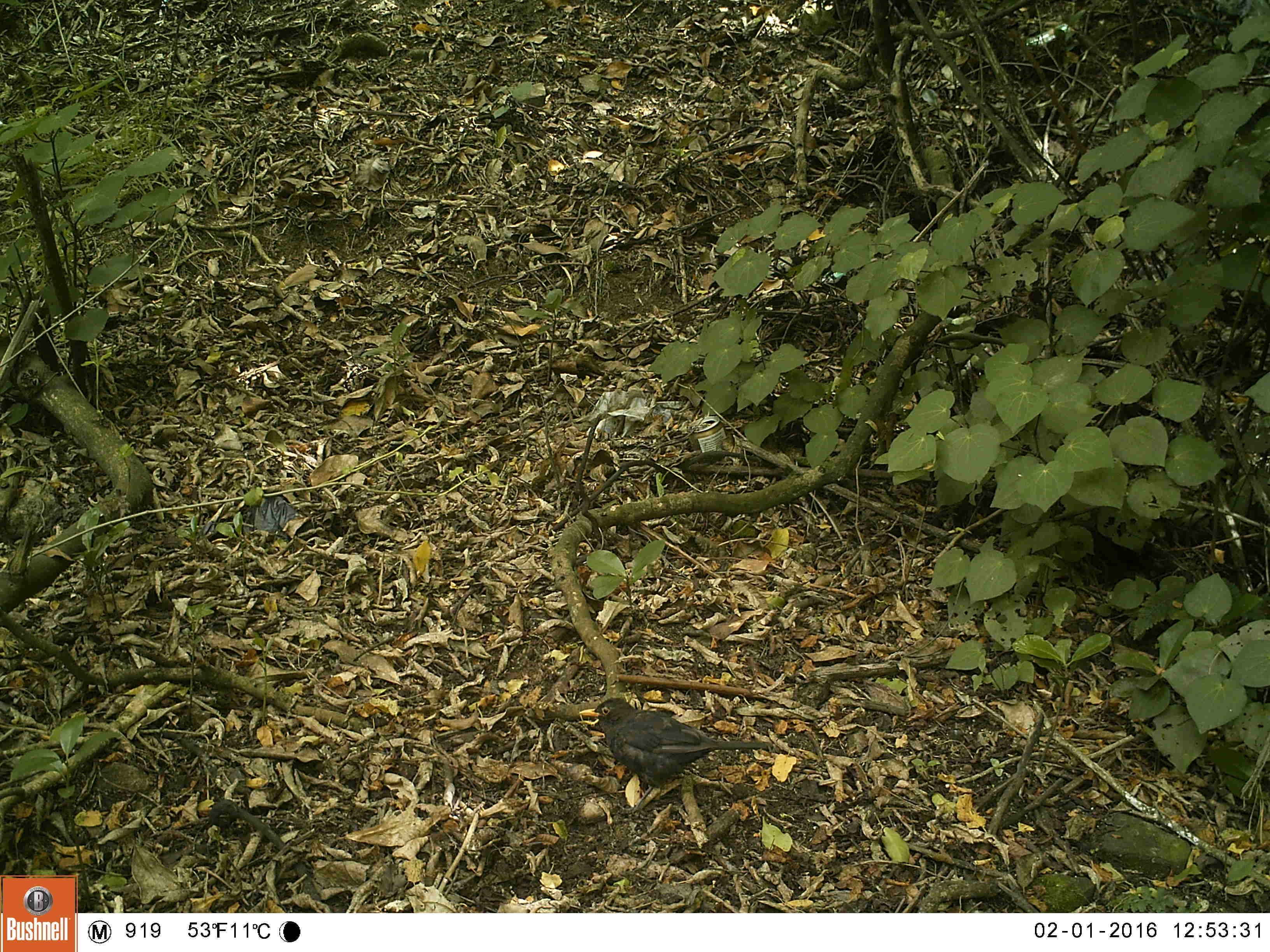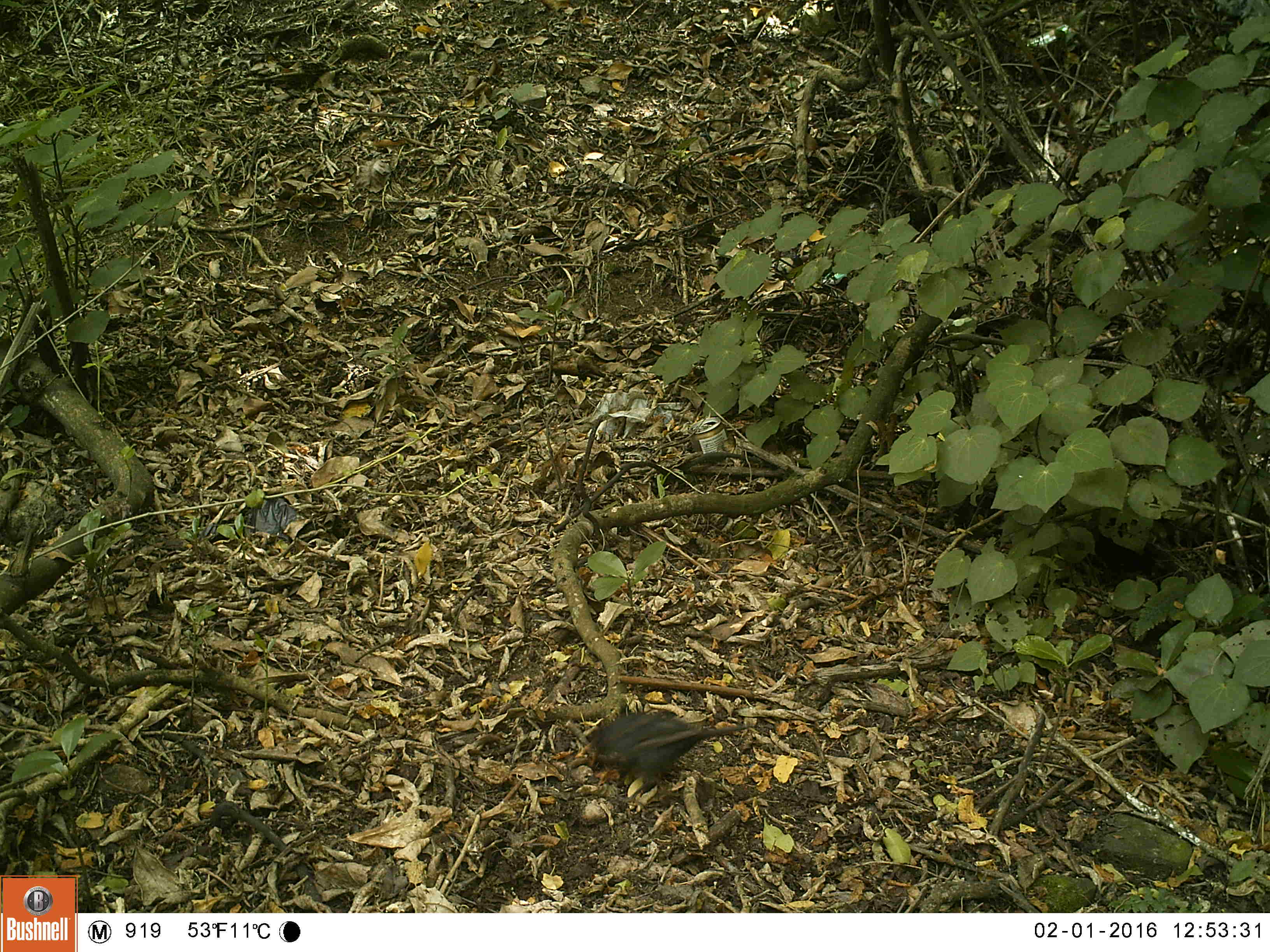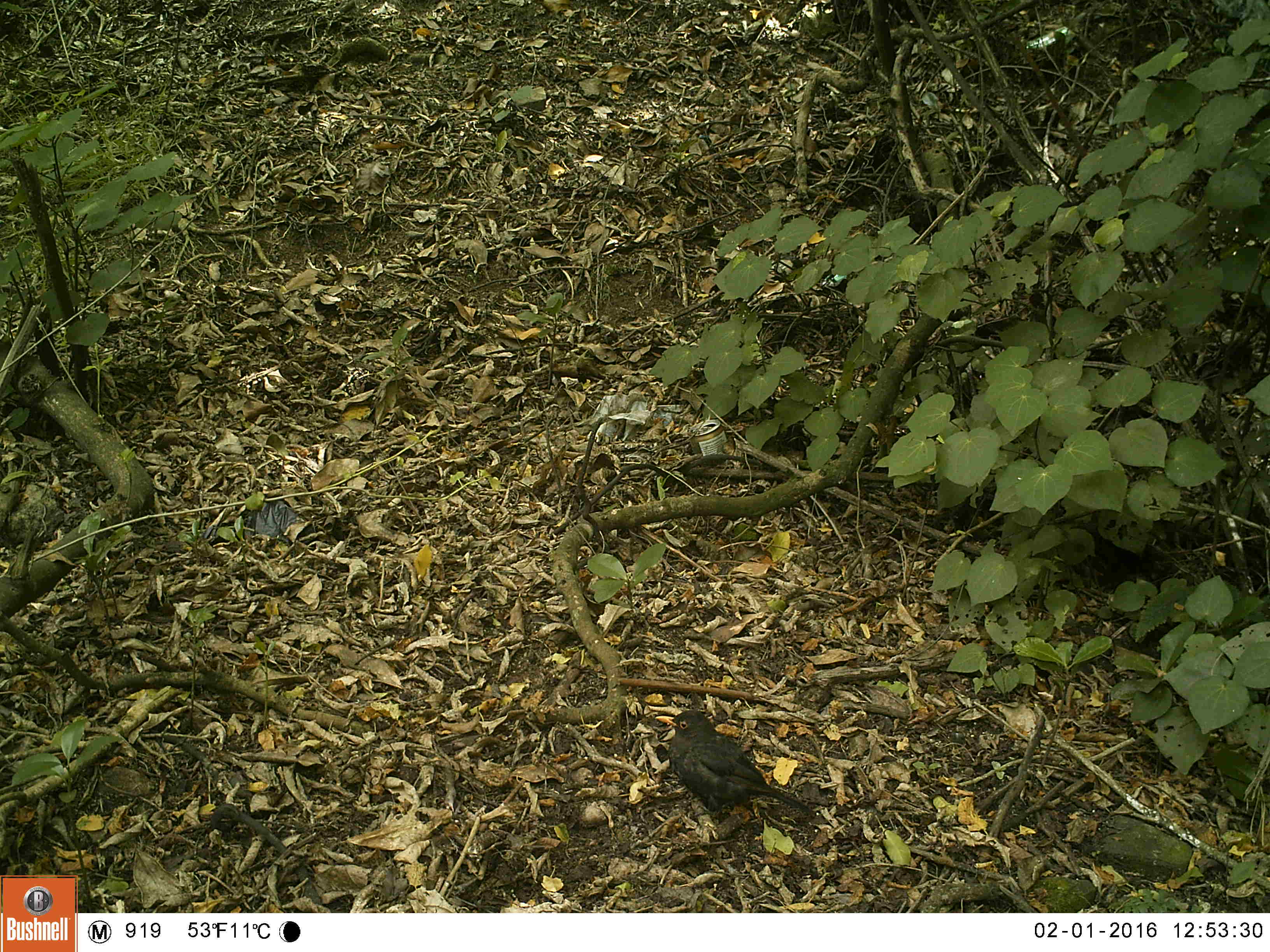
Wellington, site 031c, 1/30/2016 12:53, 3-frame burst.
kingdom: Animalia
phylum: Chordata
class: Aves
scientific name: Aves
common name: bird